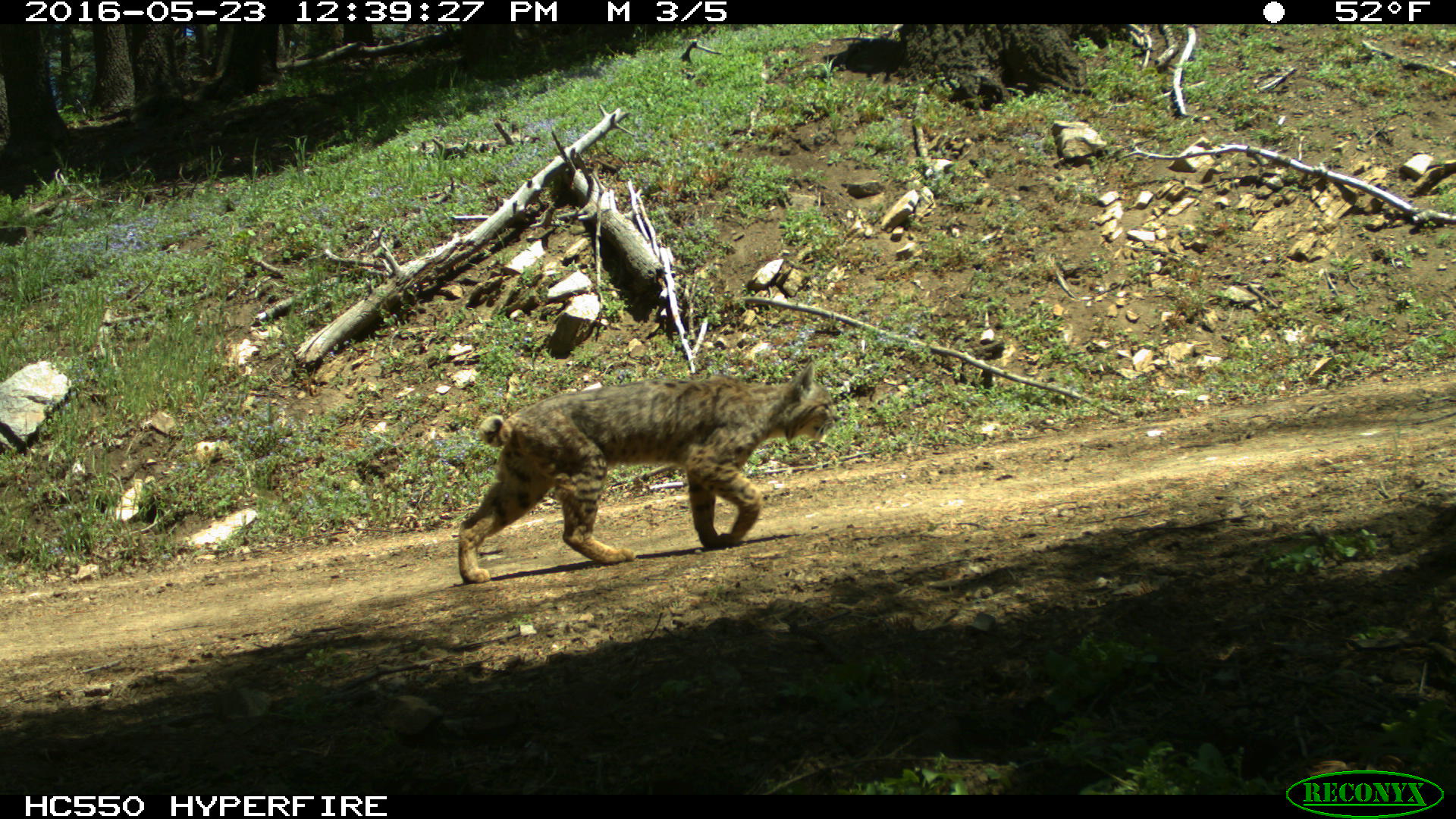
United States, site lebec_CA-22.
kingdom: Animalia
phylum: Chordata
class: Mammalia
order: Carnivora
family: Felidae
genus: Lynx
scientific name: Lynx rufus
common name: bobcat